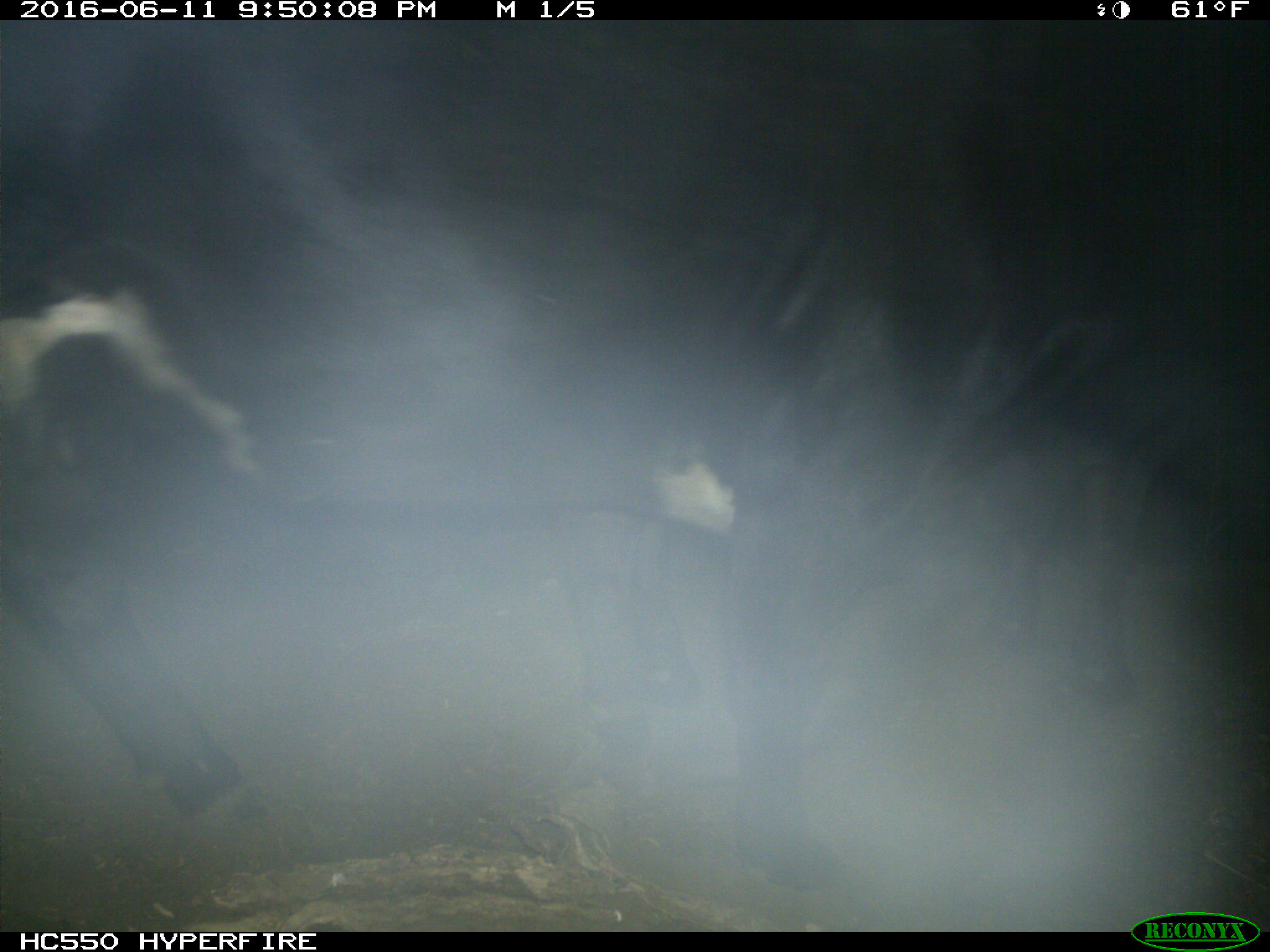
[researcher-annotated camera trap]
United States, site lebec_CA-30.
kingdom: Animalia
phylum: Chordata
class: Mammalia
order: Artiodactyla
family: Bovidae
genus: Bos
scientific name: Bos taurus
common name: domestic cow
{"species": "Bos taurus (domestic cow)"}